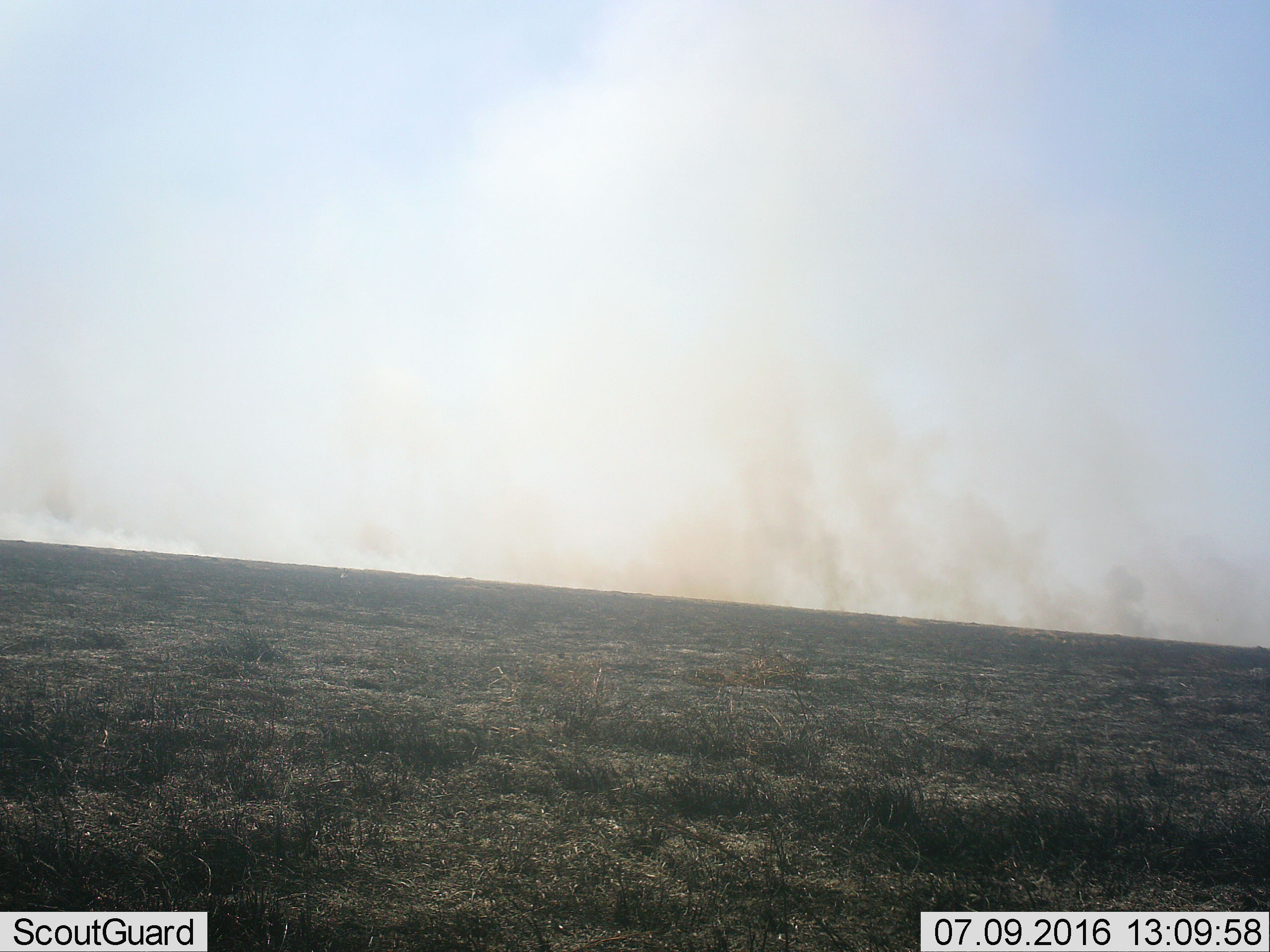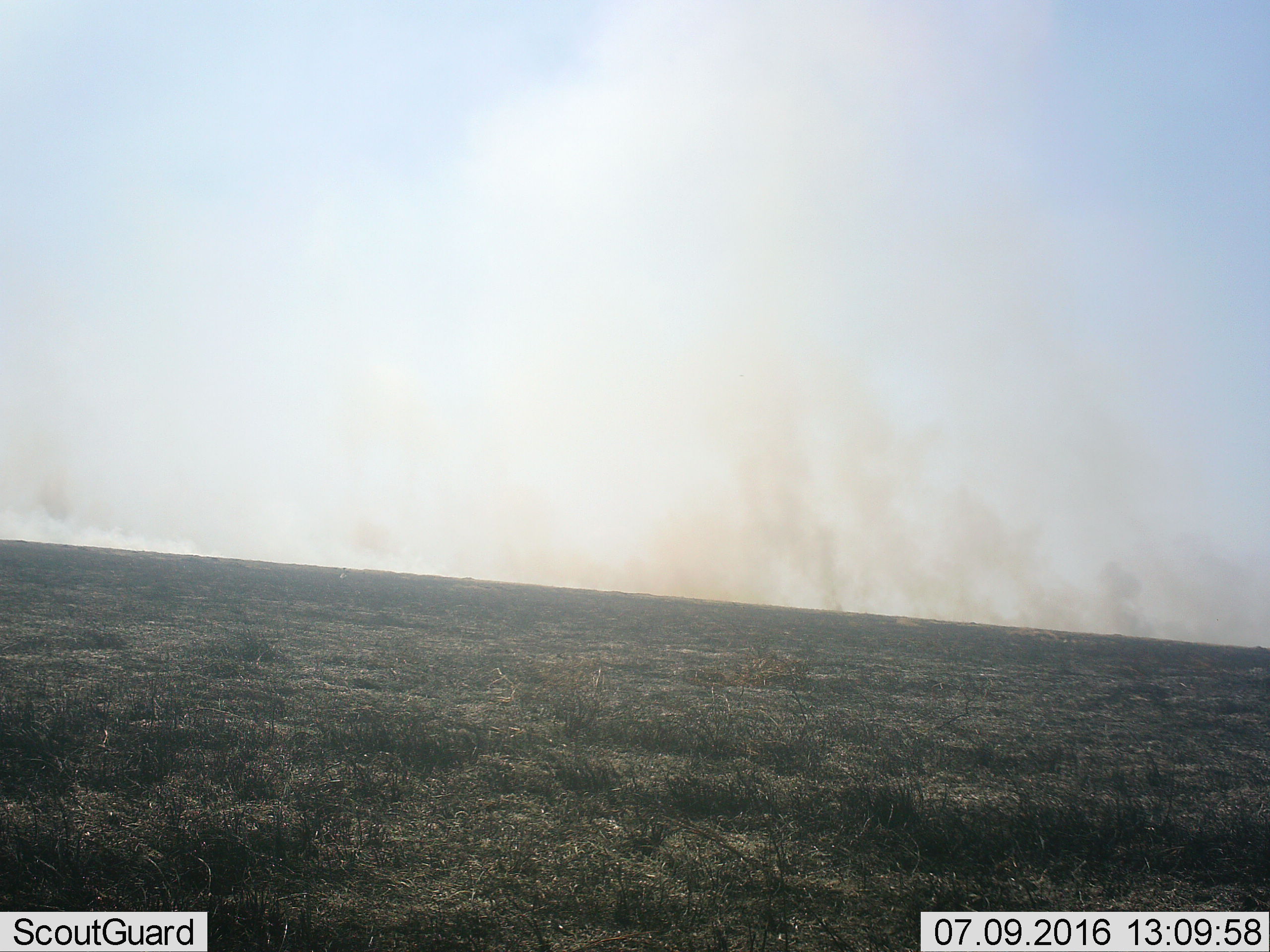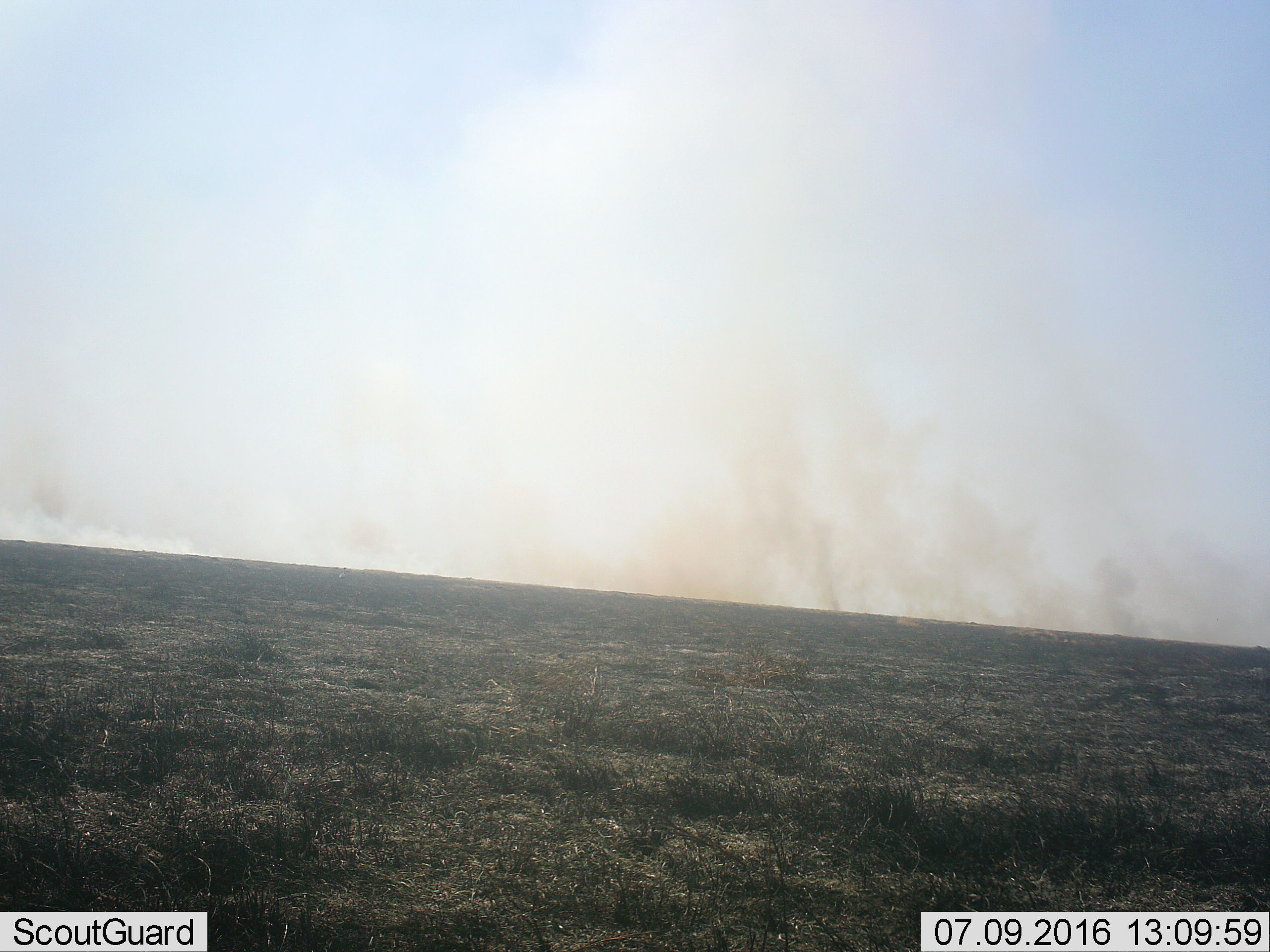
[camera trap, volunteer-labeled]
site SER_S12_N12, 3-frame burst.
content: unidentified animal